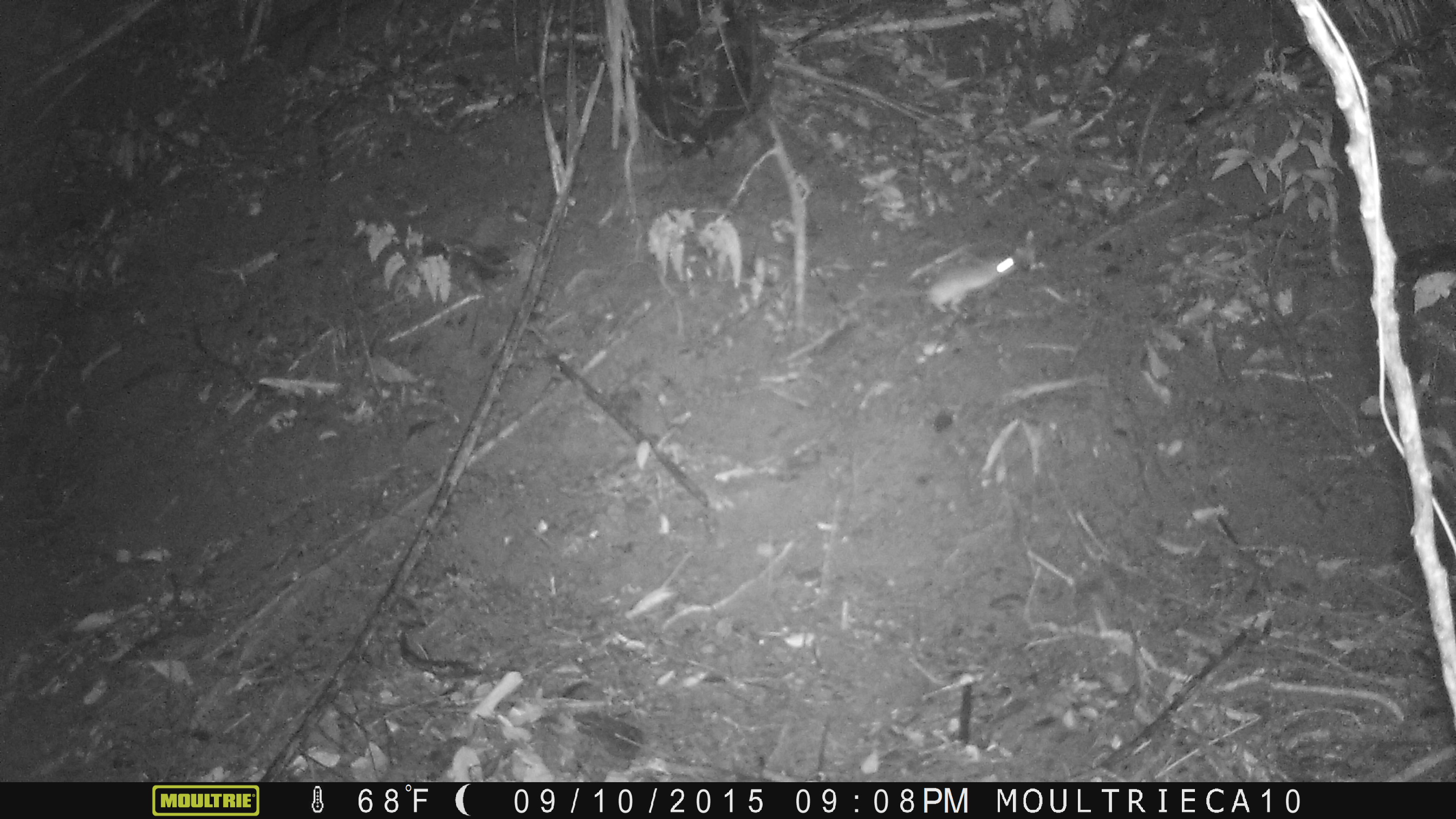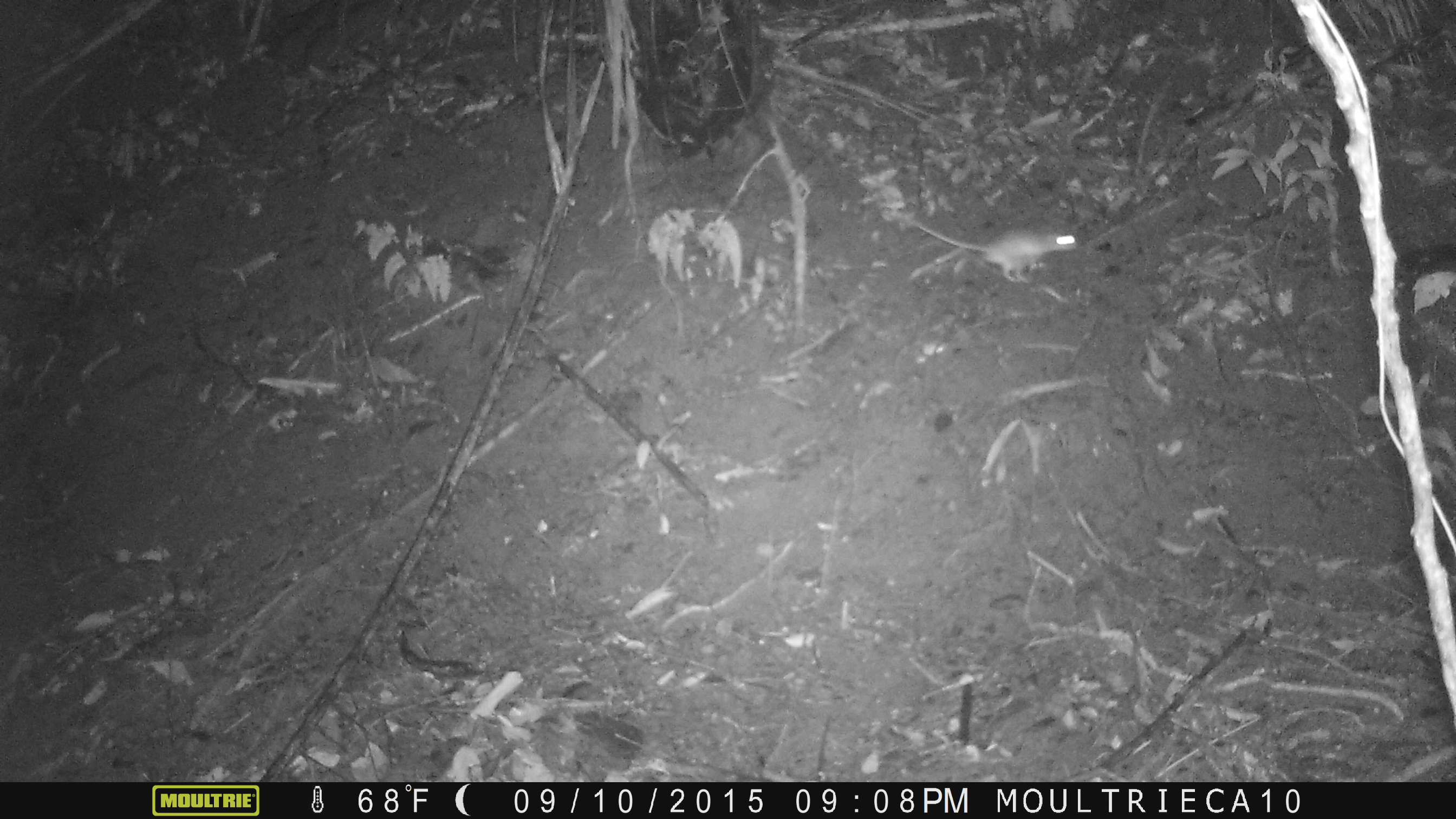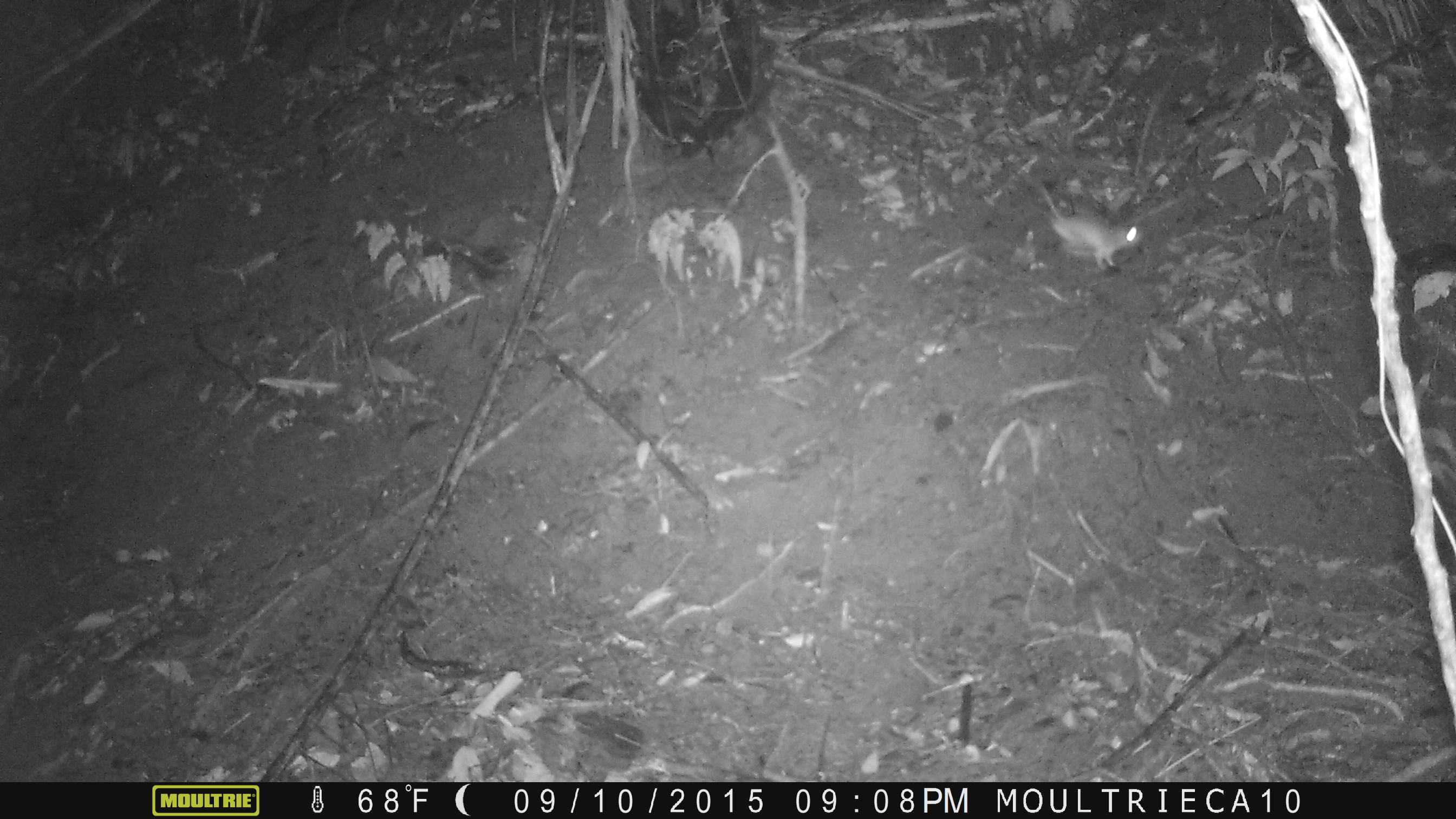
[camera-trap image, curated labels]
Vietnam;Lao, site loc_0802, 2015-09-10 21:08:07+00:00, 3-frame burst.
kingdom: Animalia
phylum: Chordata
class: Mammalia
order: Rodentia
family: Muridae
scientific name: Muridae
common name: old-world mice and rats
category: unidentified murid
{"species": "unidentified murid (old-world mice and rats) (Muridae)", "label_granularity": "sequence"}